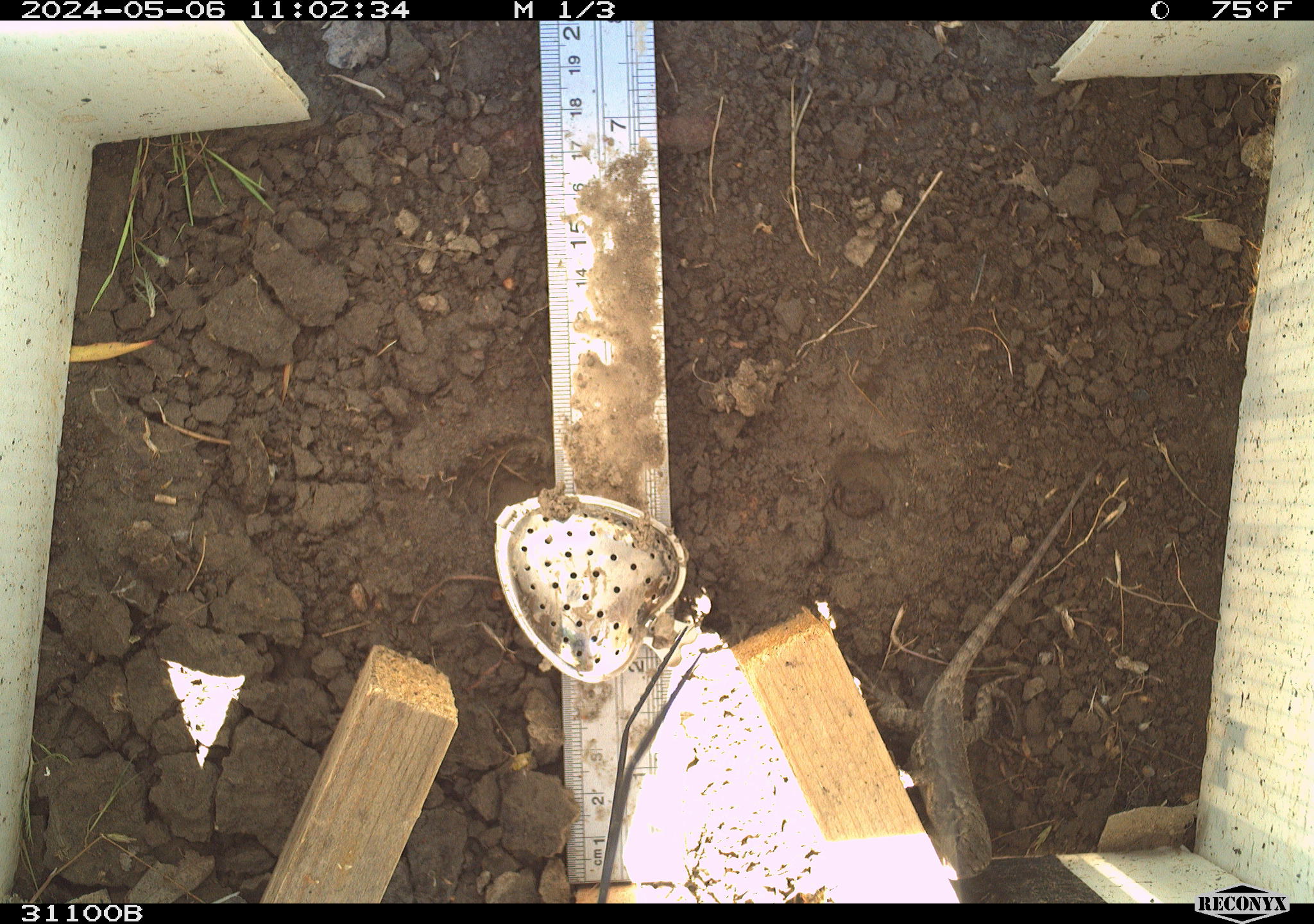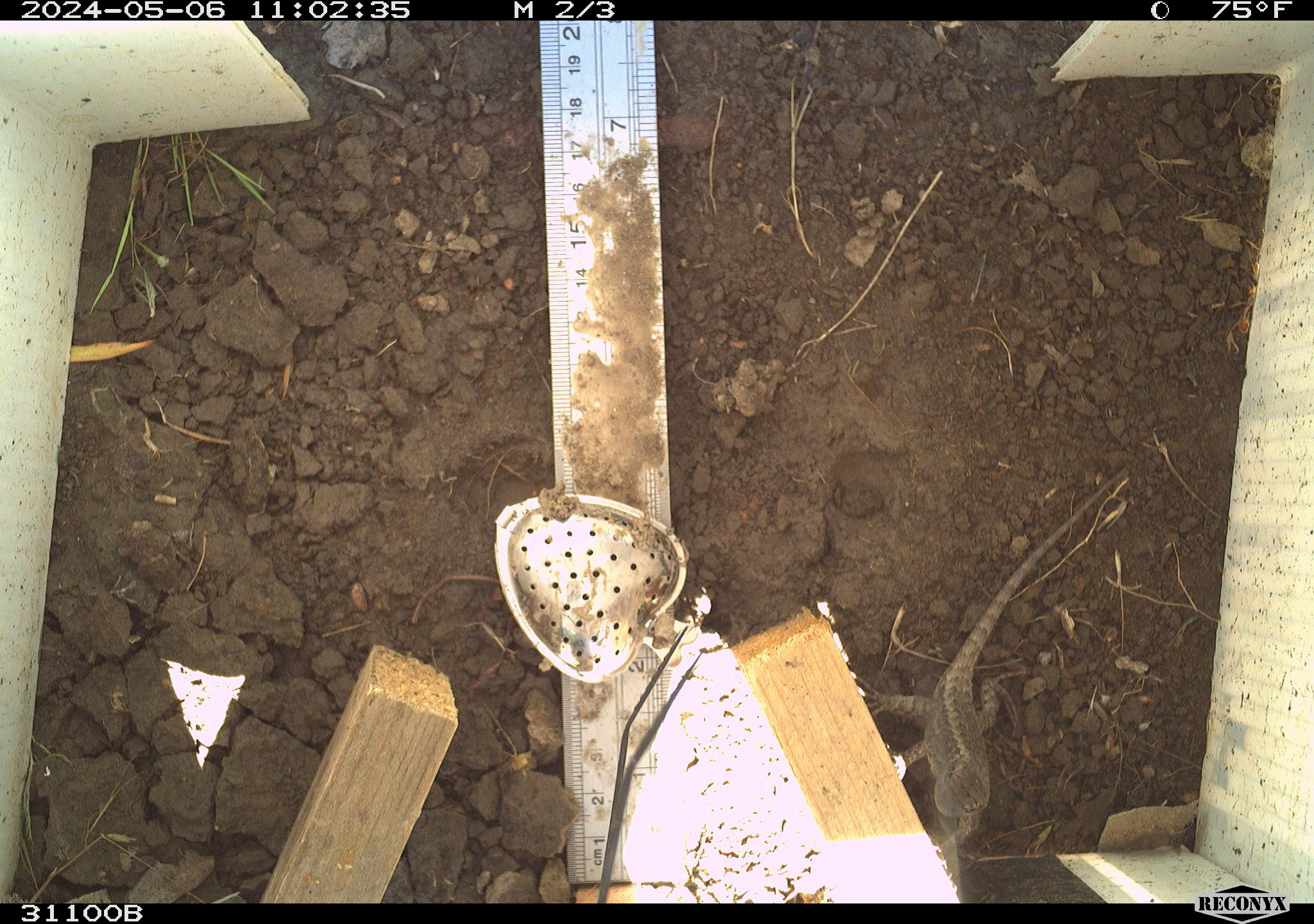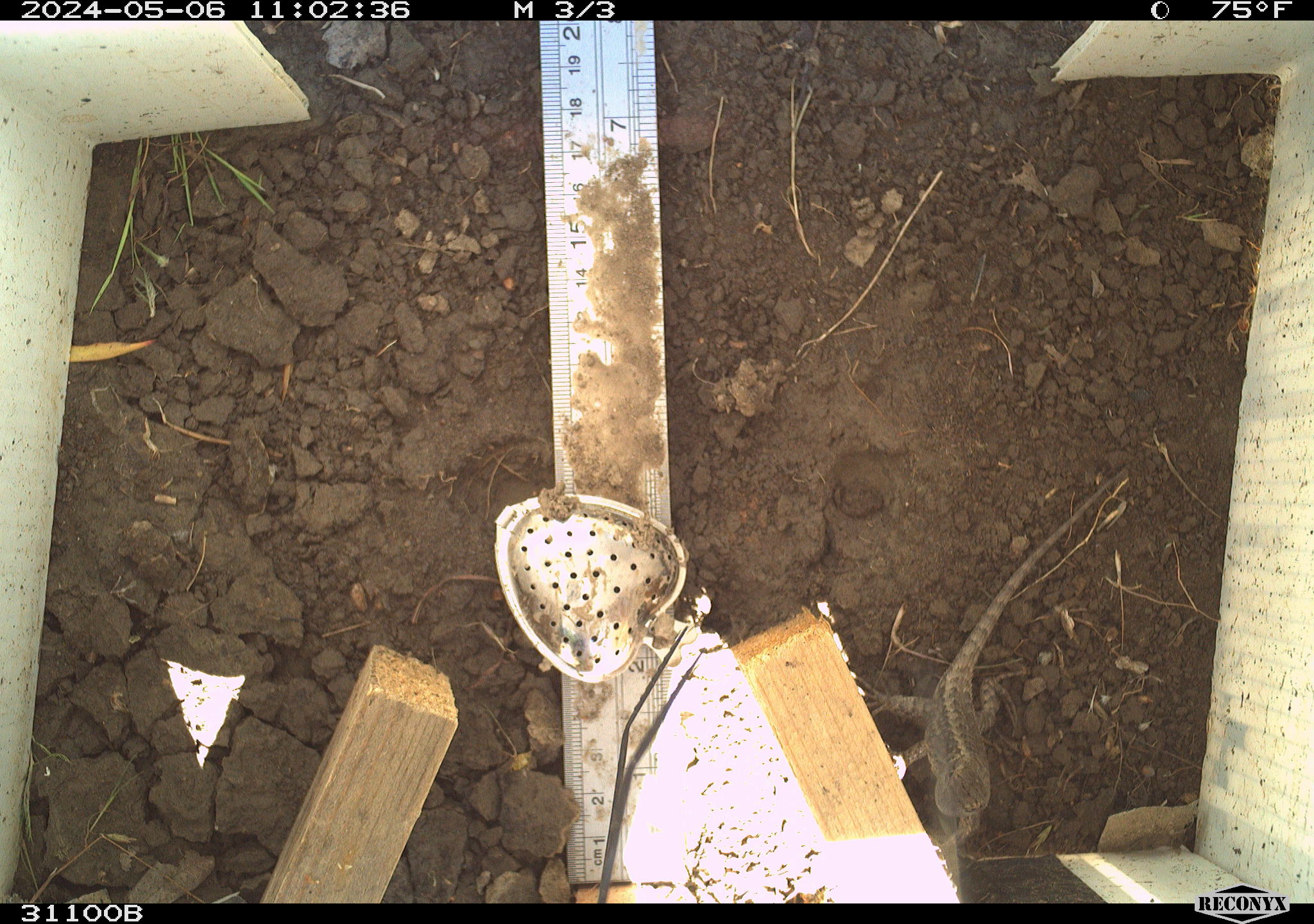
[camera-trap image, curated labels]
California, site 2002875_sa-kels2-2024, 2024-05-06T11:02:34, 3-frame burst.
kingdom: Animalia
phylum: Chordata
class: Reptilia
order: Squamata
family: Phrynosomatidae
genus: Sceloporus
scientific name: Sceloporus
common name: spiny lizards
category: sceloporus species